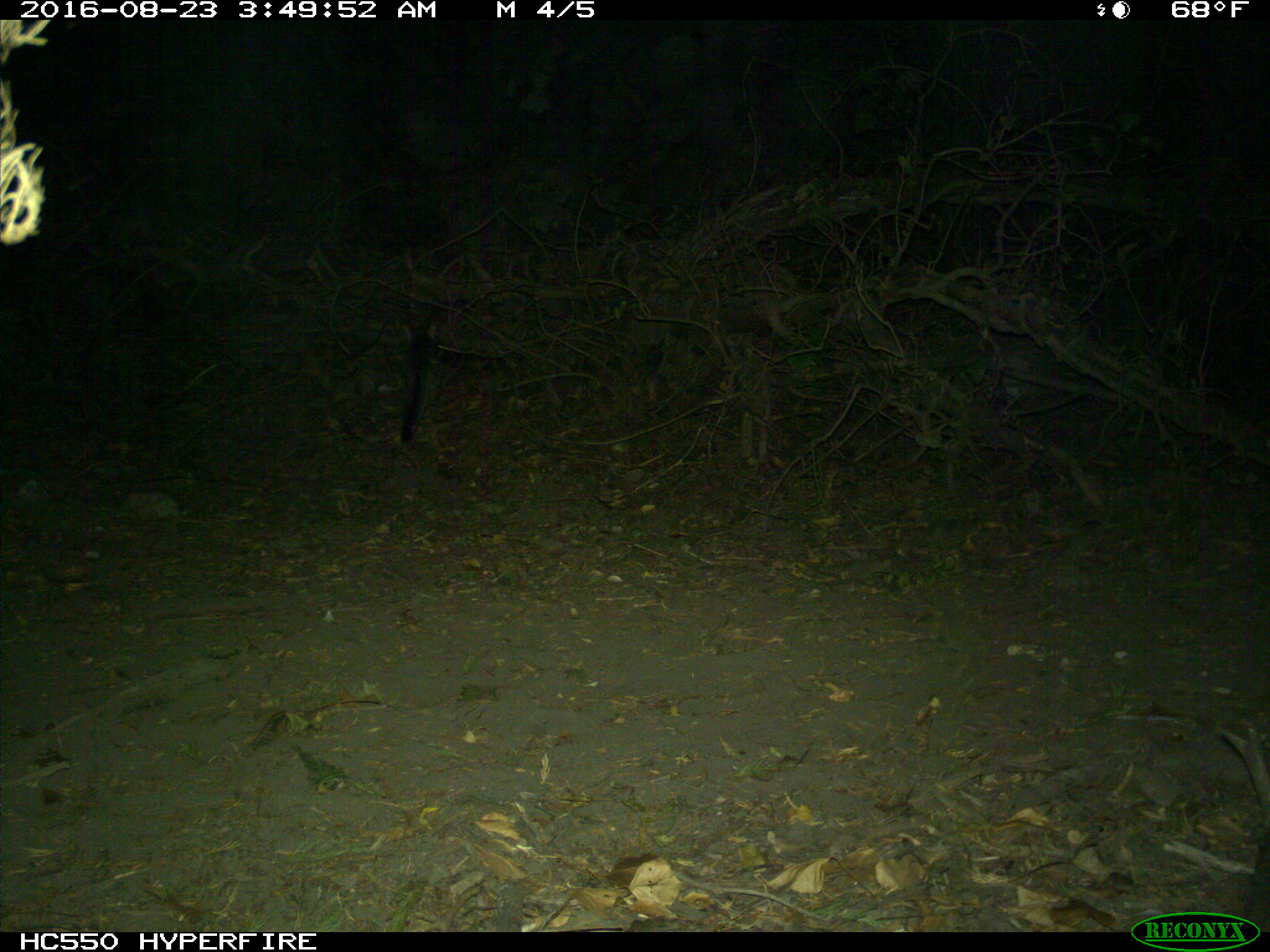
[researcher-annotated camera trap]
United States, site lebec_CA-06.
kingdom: Animalia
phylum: Chordata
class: Mammalia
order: Carnivora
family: Canidae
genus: Urocyon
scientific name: Urocyon cinereoargenteus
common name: gray fox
Urocyon cinereoargenteus (gray fox).